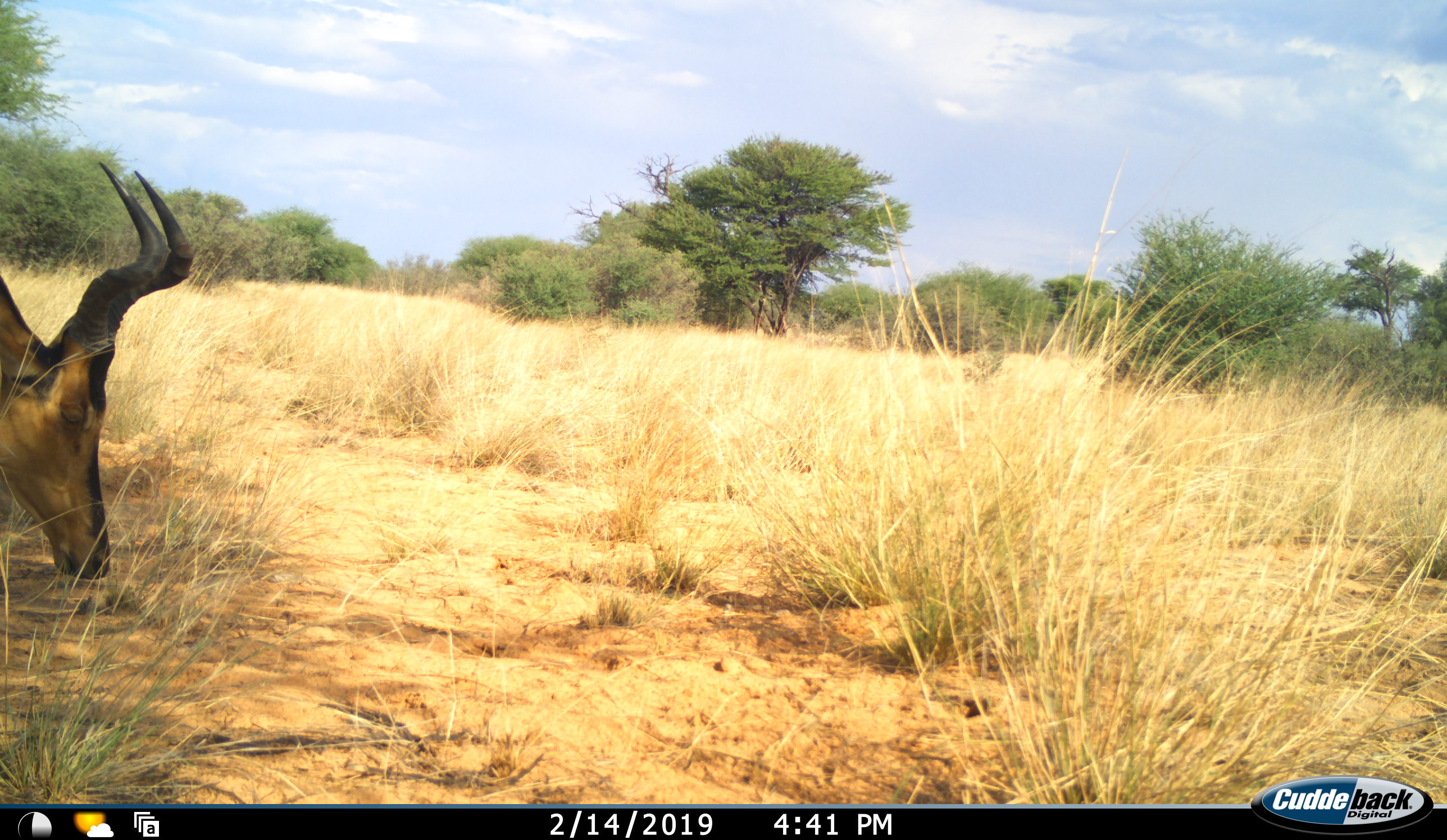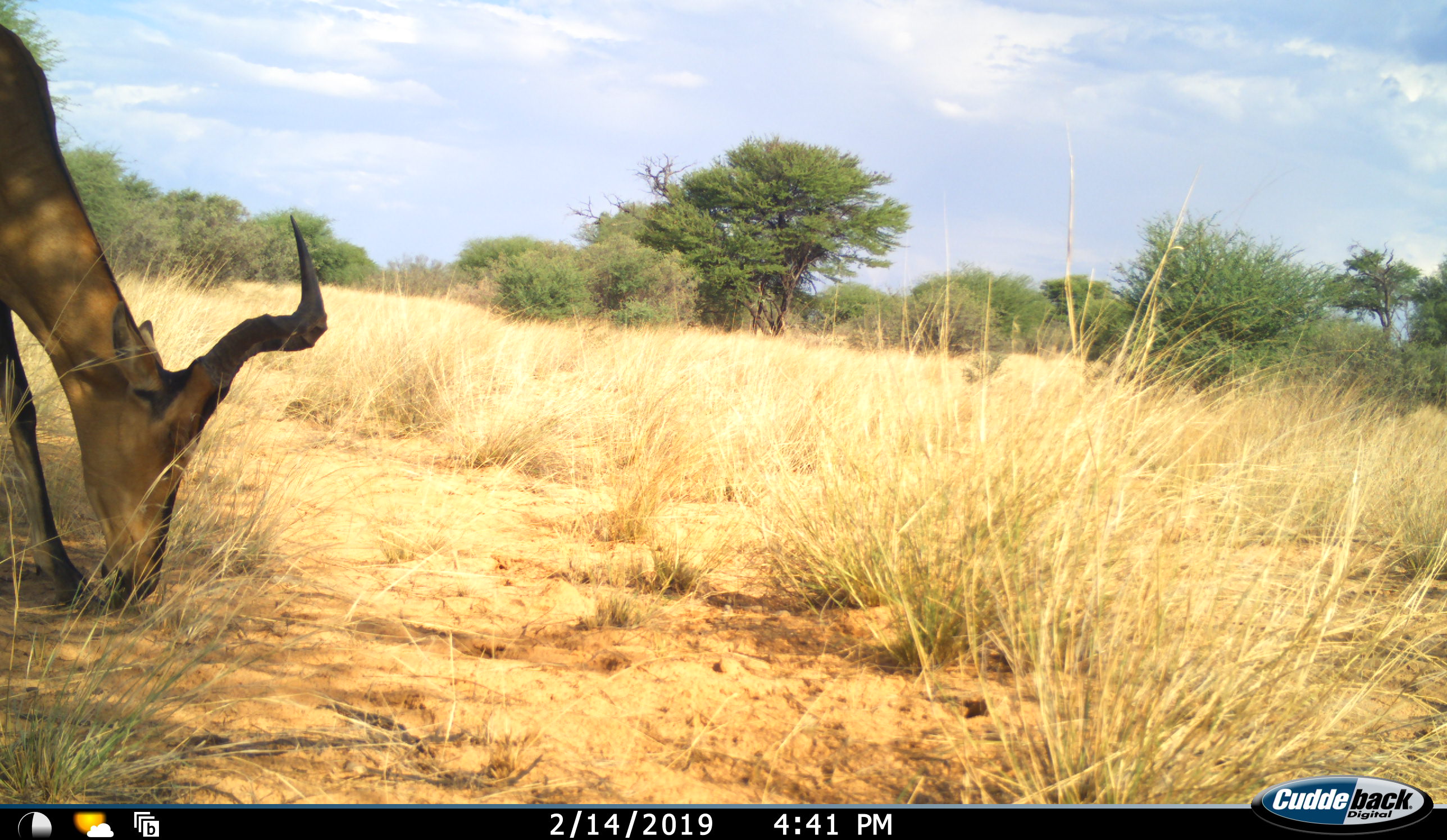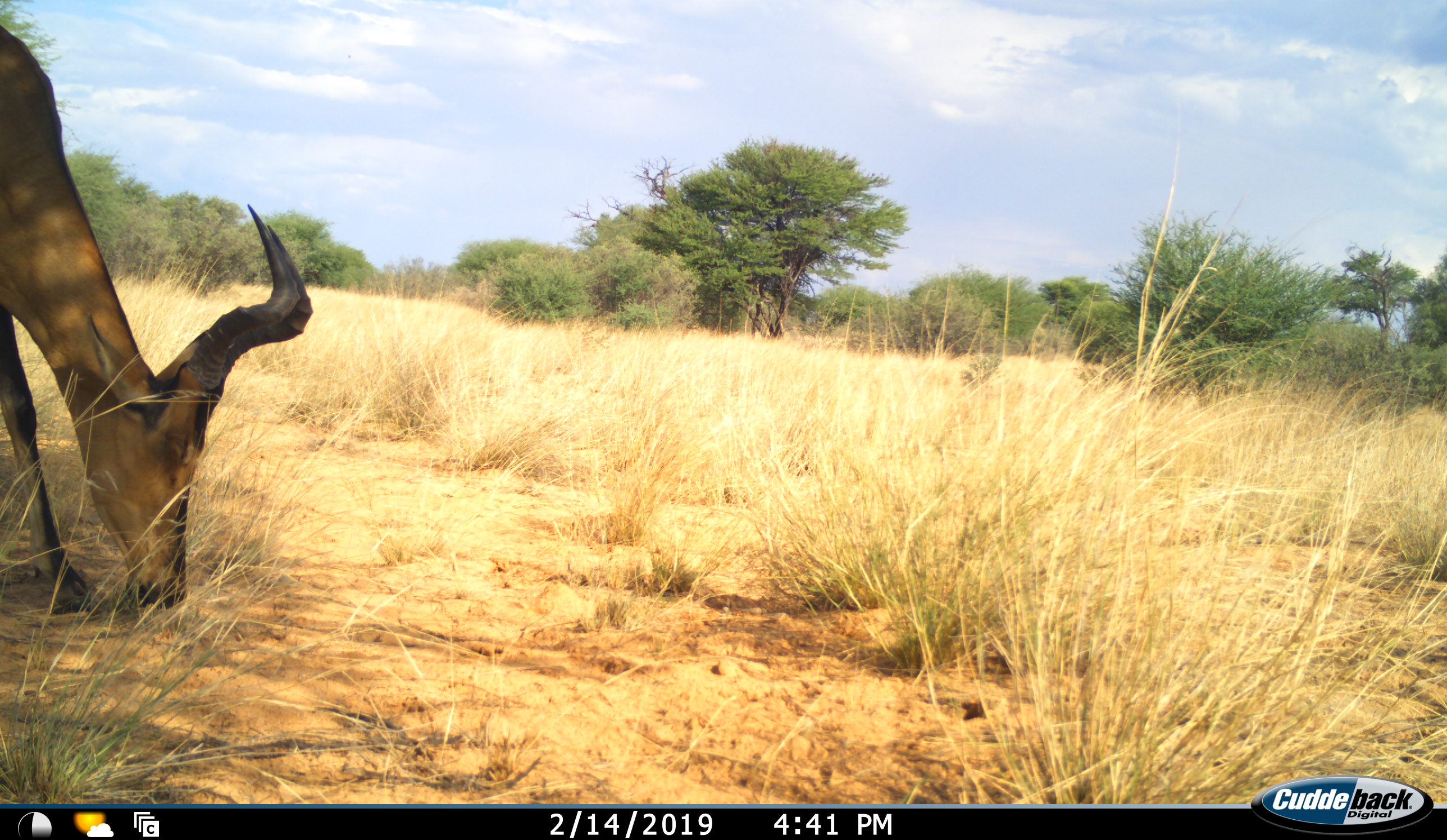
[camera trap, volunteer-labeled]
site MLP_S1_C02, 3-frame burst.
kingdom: Animalia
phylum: Chordata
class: Mammalia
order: Artiodactyla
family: Bovidae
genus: Alcelaphus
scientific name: Alcelaphus buselaphus caama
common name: red hartebeest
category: hartebeestred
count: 1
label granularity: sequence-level